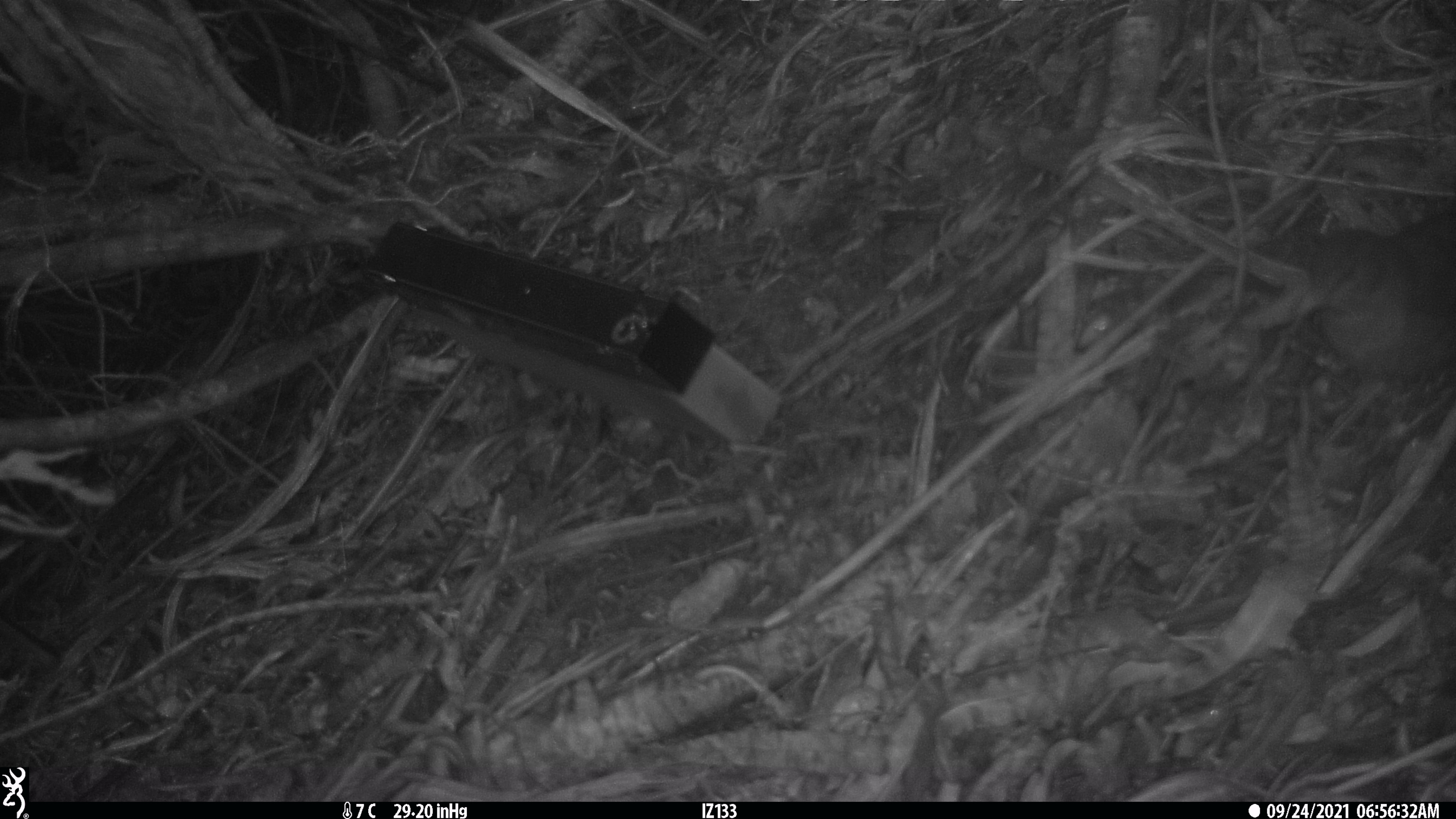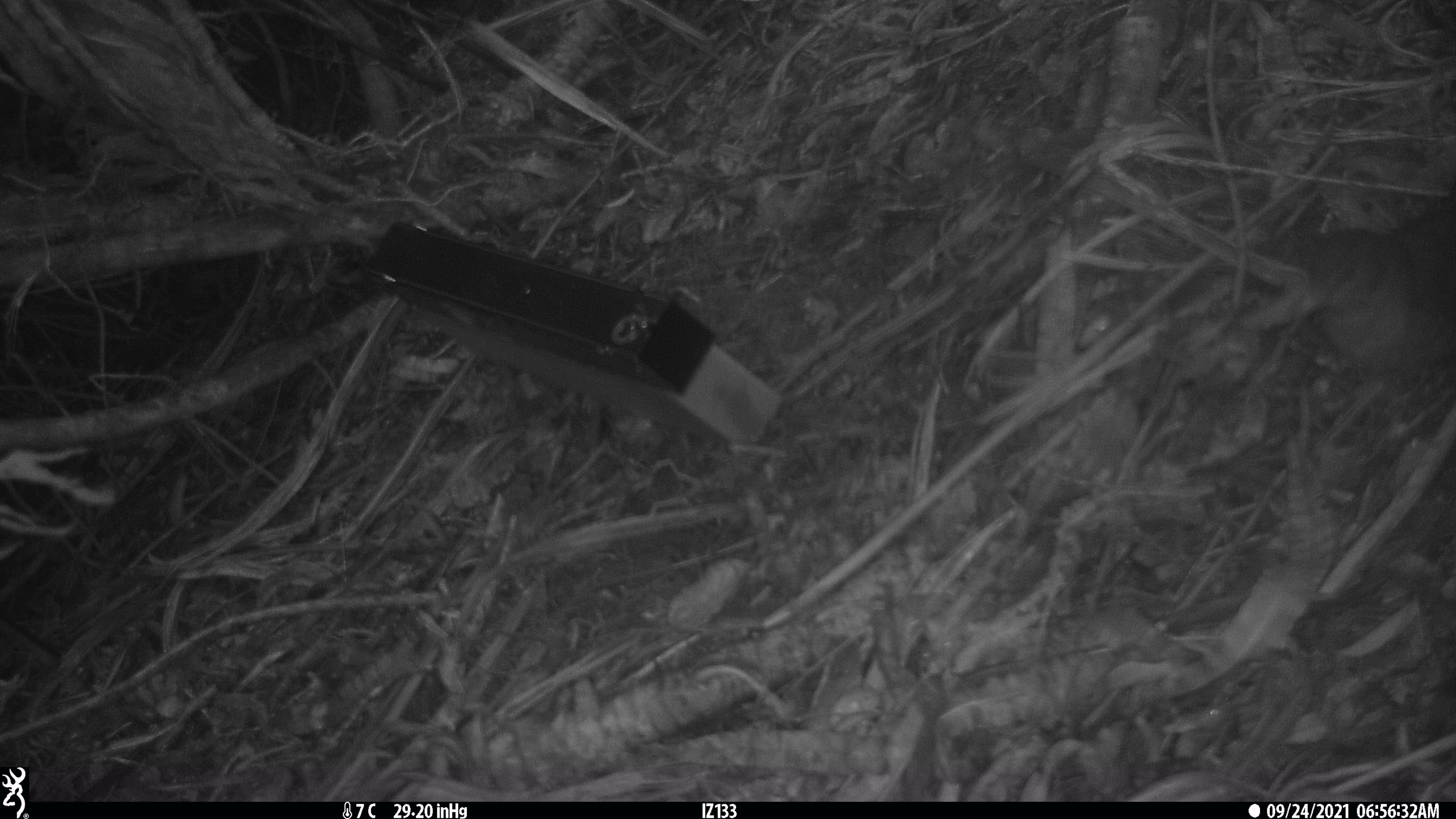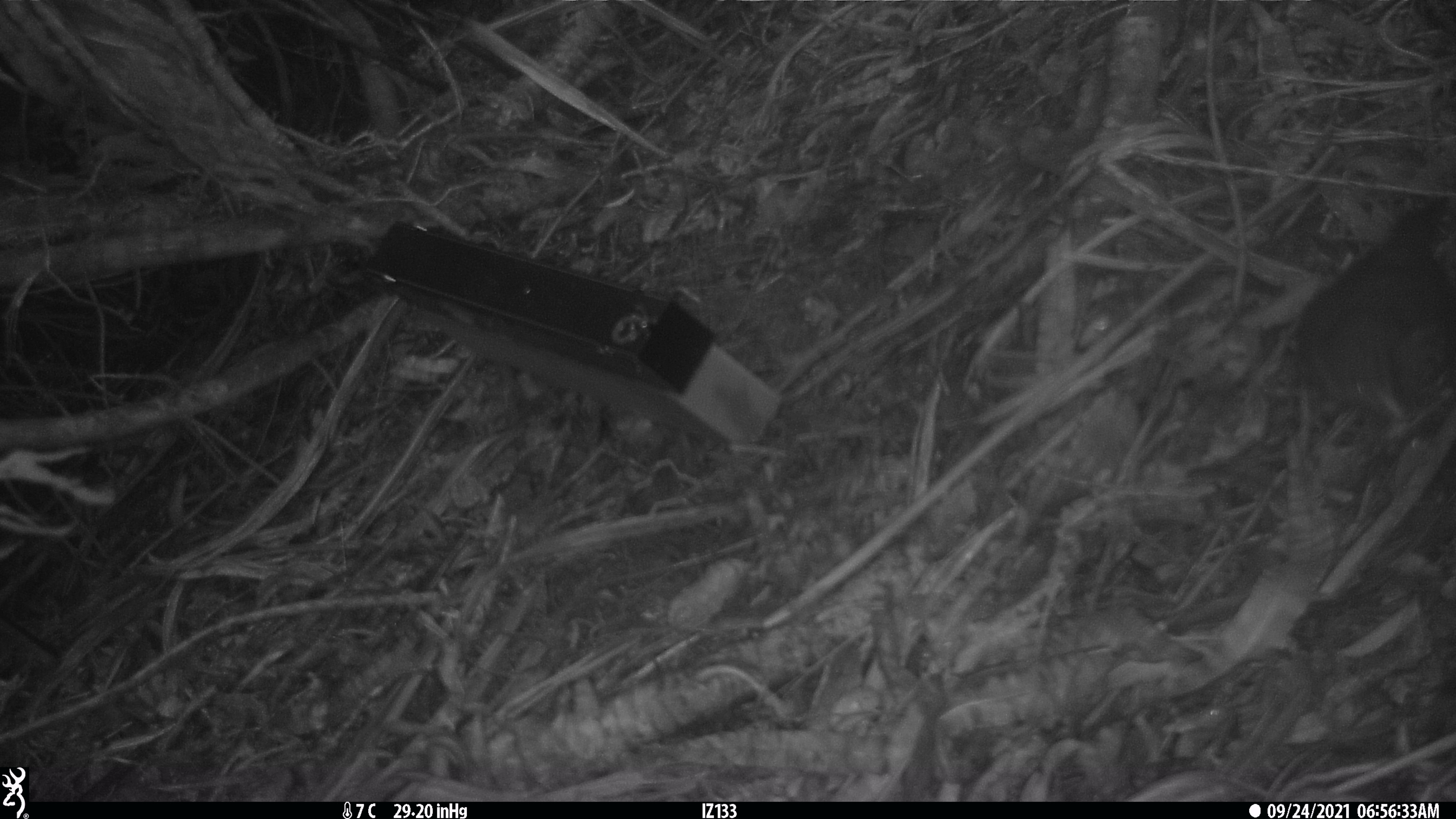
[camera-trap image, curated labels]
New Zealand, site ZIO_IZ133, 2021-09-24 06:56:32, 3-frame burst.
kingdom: Animalia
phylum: Chordata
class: Mammalia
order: Carnivora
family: Mustelidae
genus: Mustela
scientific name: Mustela erminea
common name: stoat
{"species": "stoat (Mustela erminea)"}